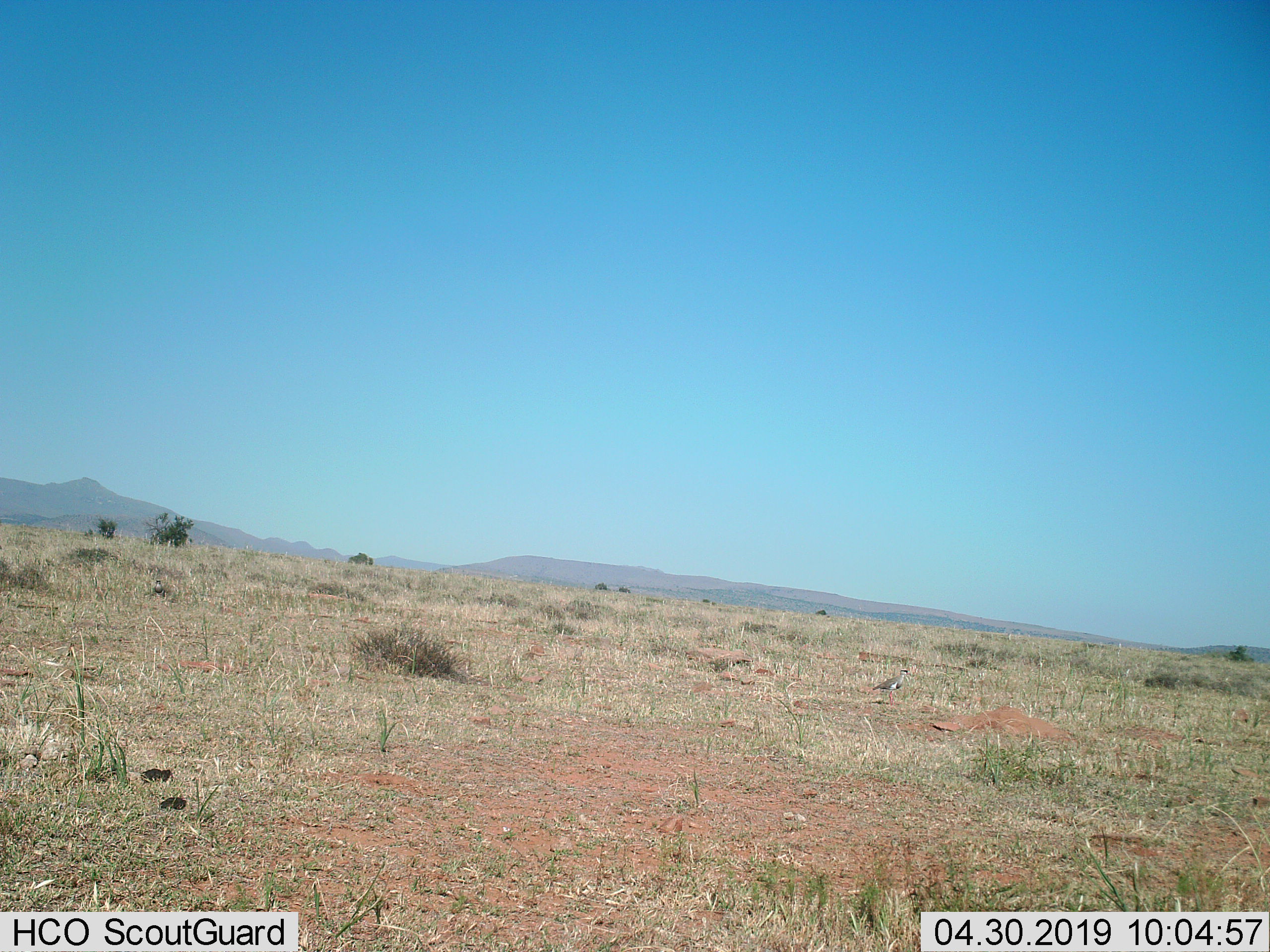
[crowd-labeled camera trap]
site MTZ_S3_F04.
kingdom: Animalia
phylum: Chordata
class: Aves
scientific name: Aves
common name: bird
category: birdother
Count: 1.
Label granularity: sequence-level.